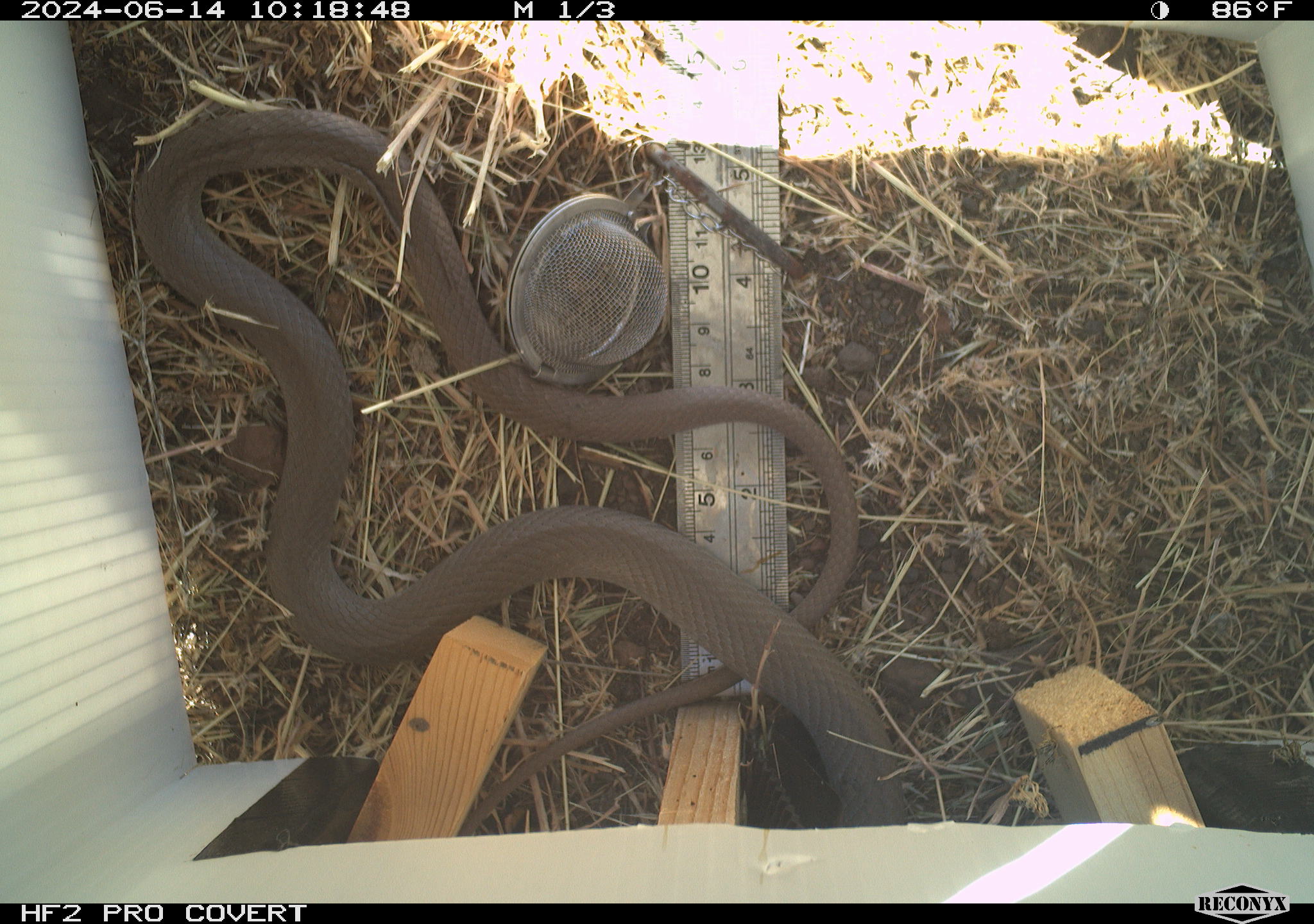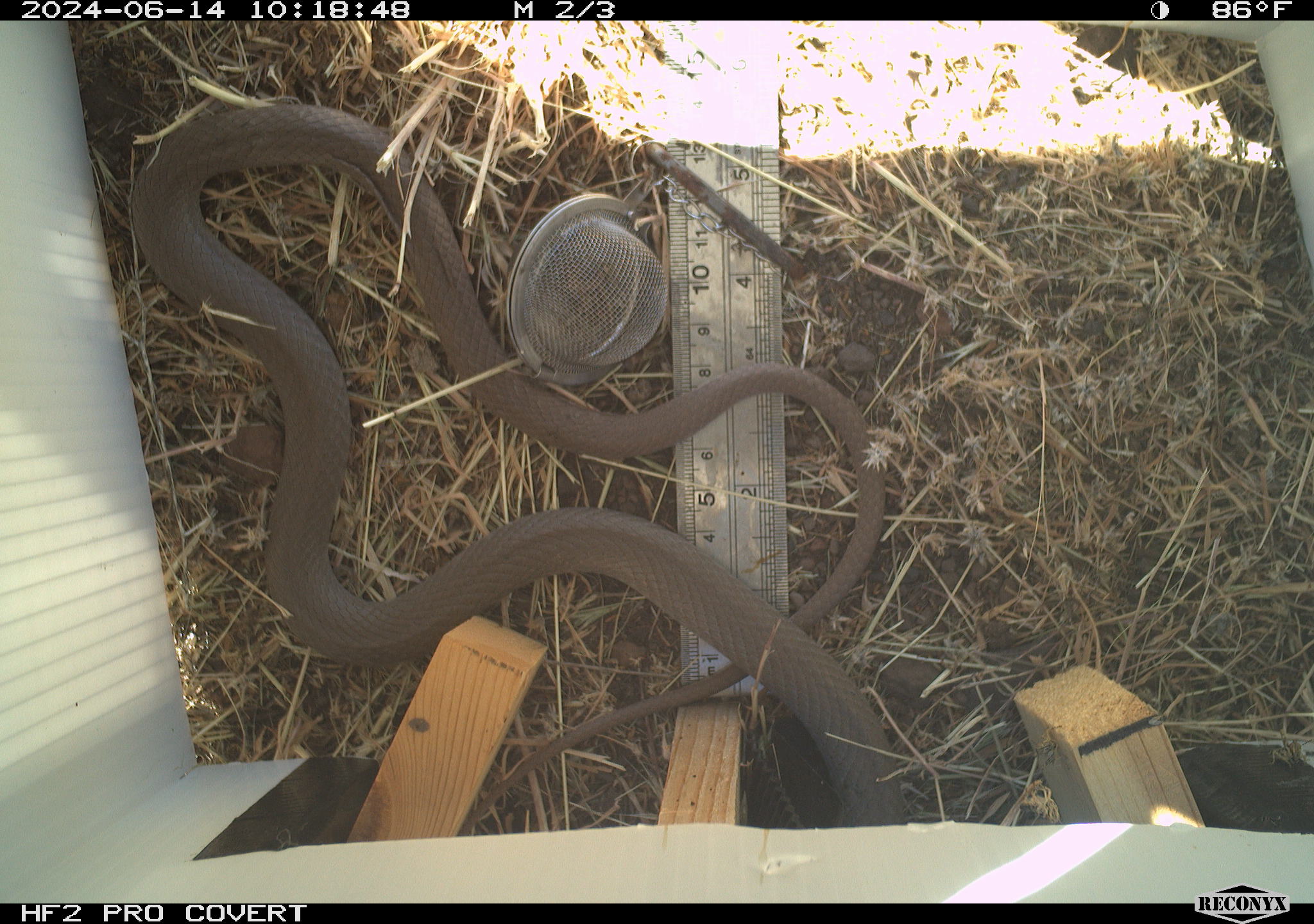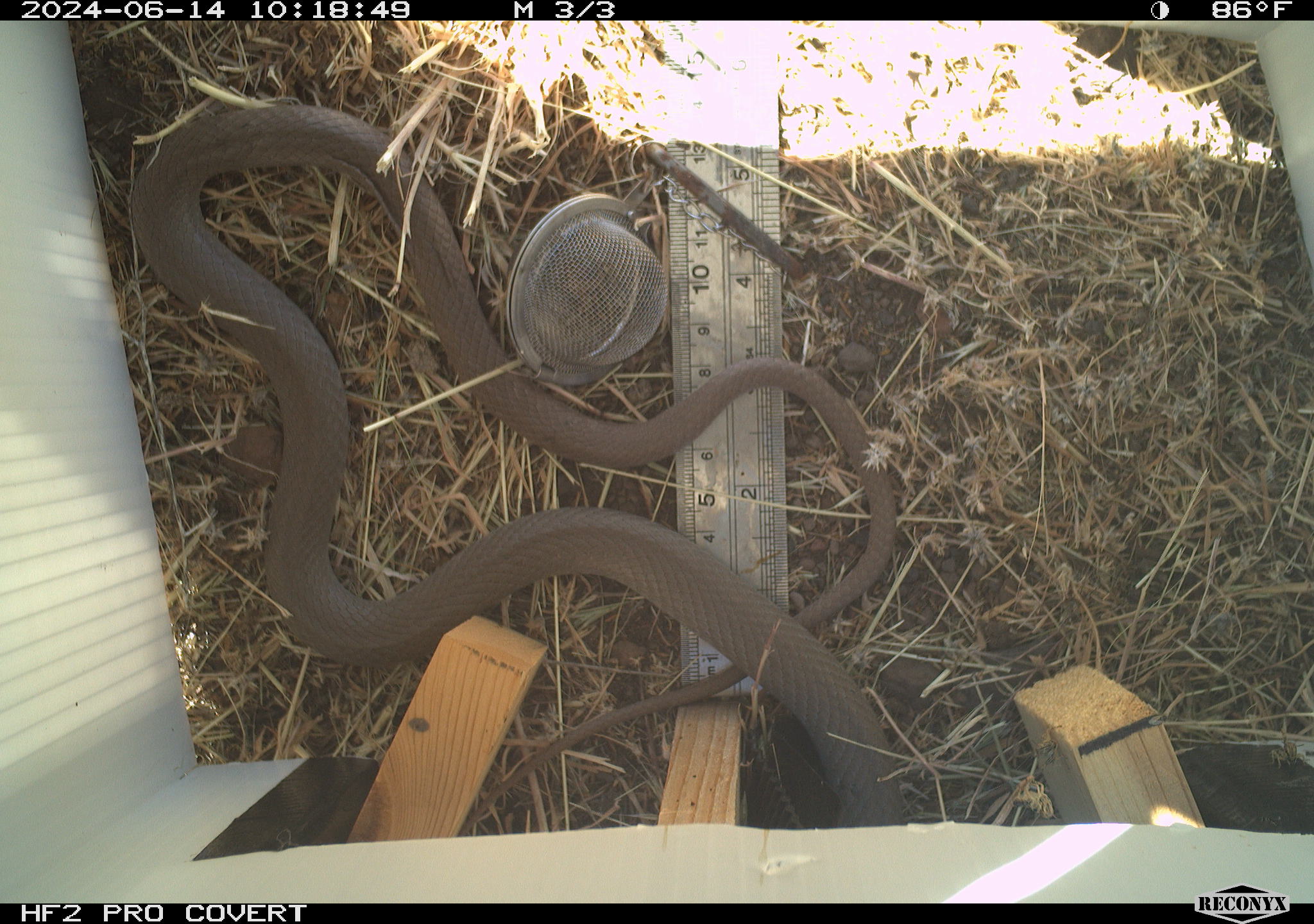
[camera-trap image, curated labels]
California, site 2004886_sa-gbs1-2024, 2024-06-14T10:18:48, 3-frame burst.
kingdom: Animalia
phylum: Chordata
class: Reptilia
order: Squamata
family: Colubridae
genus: Coluber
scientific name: Coluber constrictor mormon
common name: western yellow-bellied racer